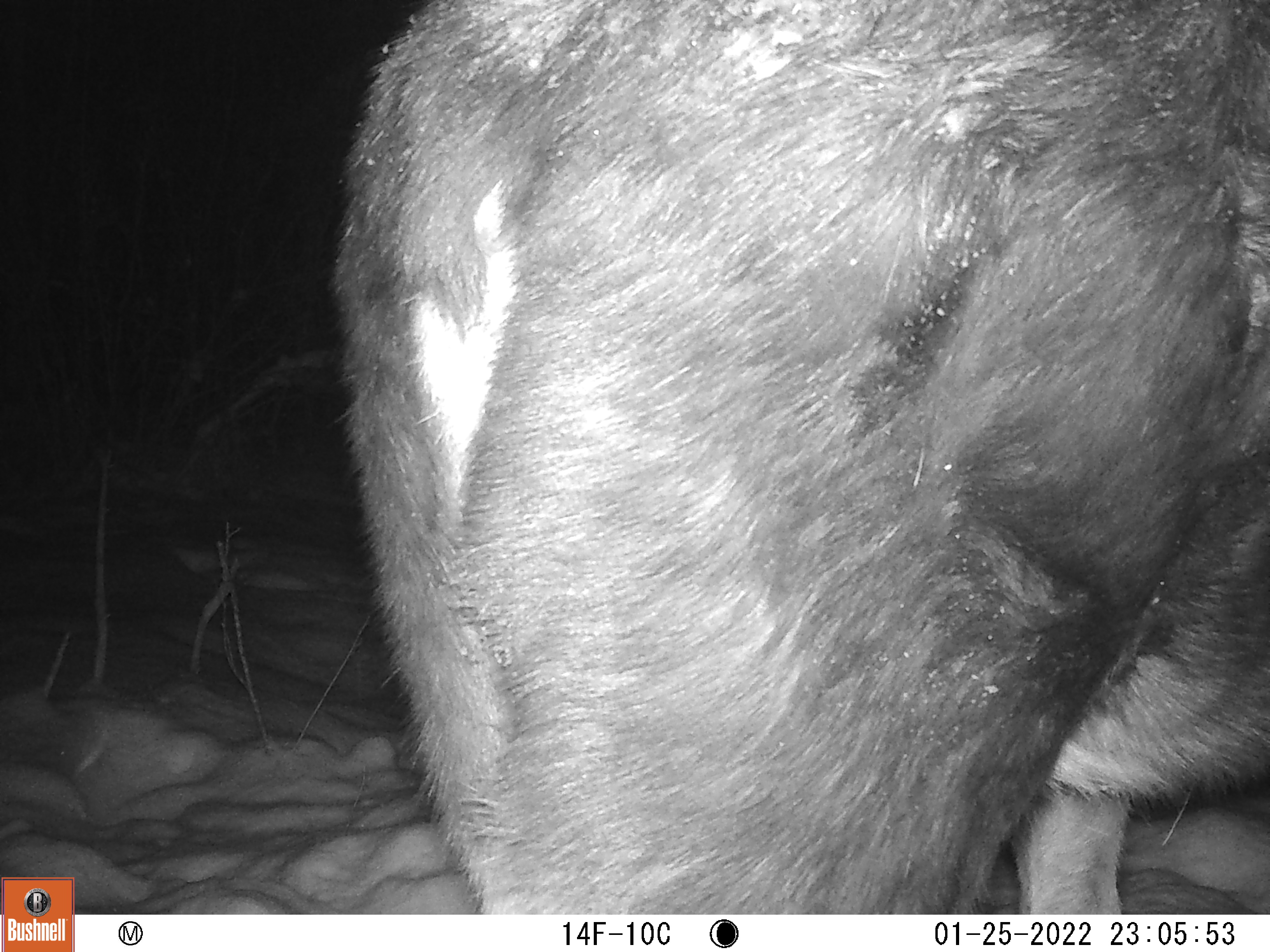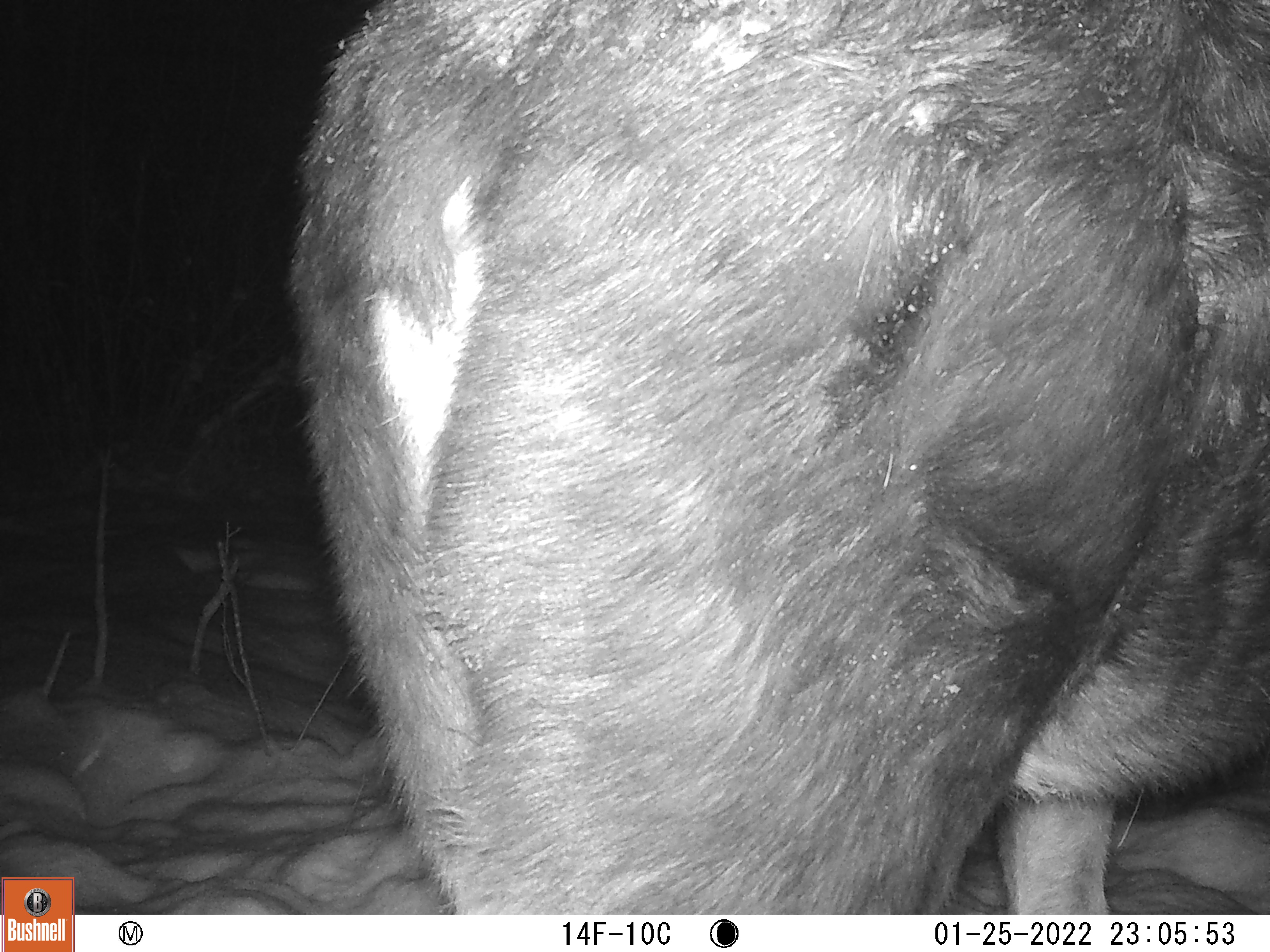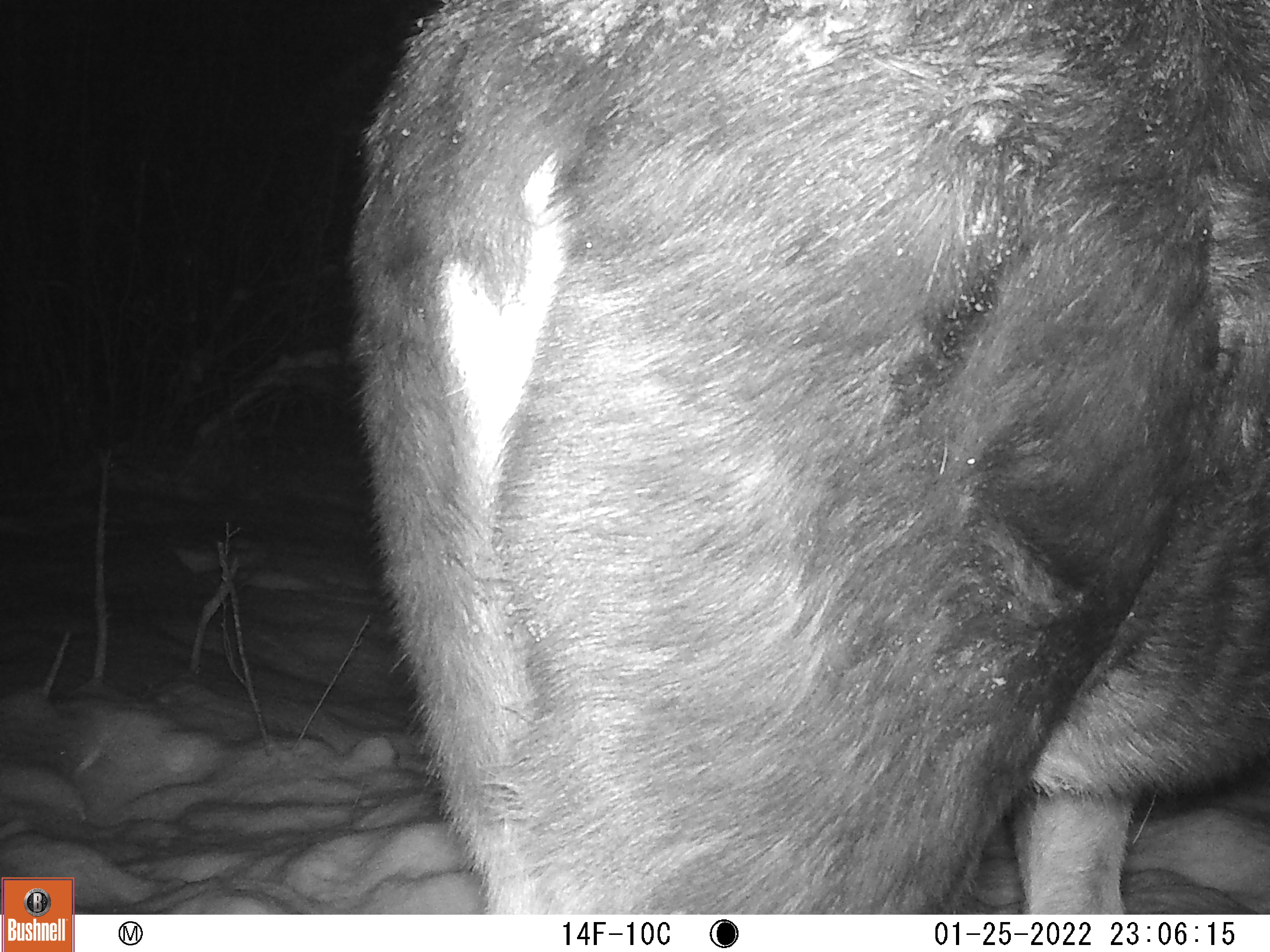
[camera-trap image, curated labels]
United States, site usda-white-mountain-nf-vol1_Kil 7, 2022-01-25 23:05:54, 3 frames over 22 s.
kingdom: Animalia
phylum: Chordata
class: Mammalia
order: Artiodactyla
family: Cervidae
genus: Alces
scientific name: Alces alces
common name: moose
Moose (Alces alces).